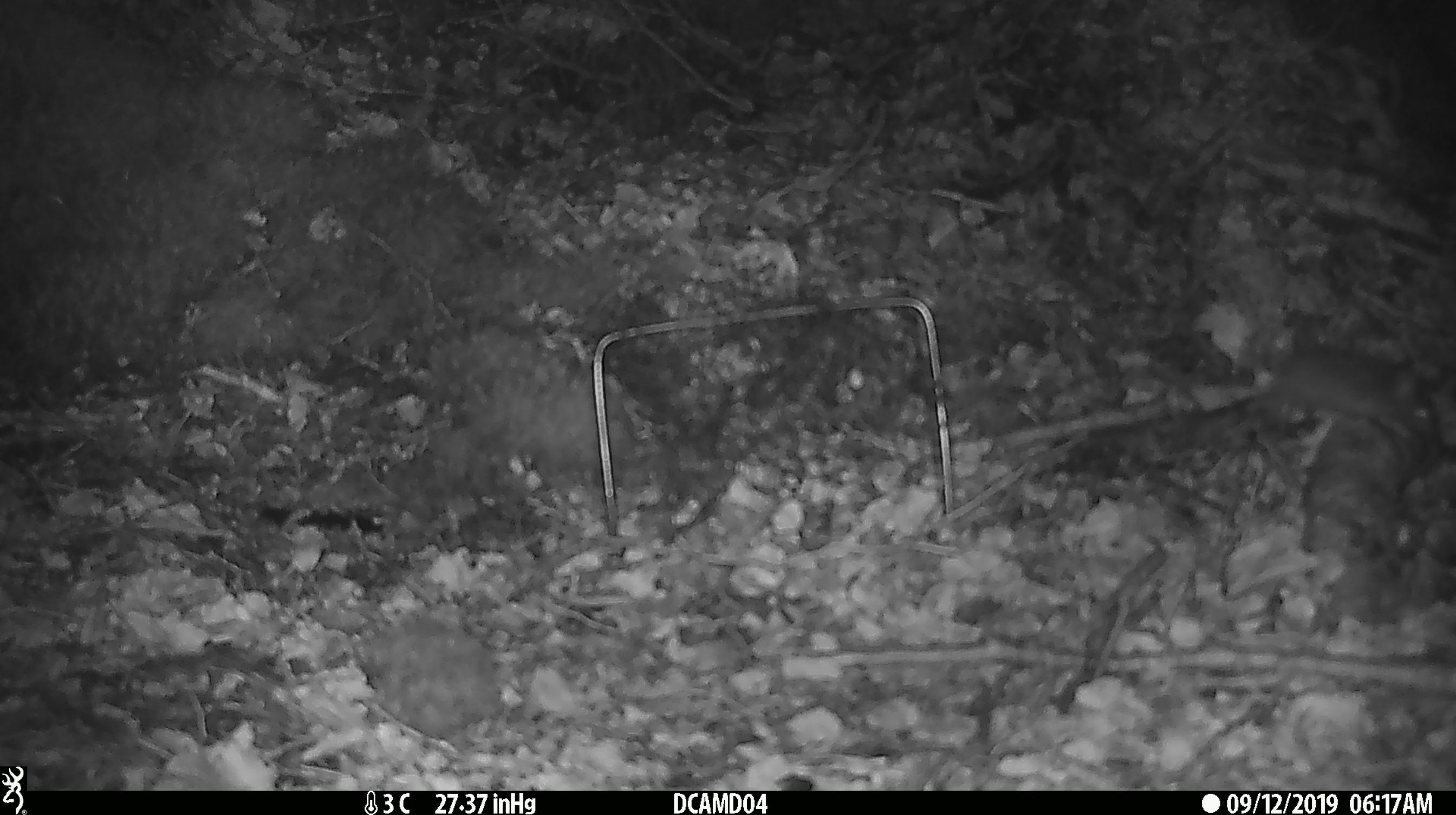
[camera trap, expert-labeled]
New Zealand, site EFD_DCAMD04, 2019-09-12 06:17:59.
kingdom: Animalia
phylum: Chordata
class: Mammalia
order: Rodentia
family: Muridae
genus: Mus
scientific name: Mus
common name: mouse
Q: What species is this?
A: Mouse (Mus).